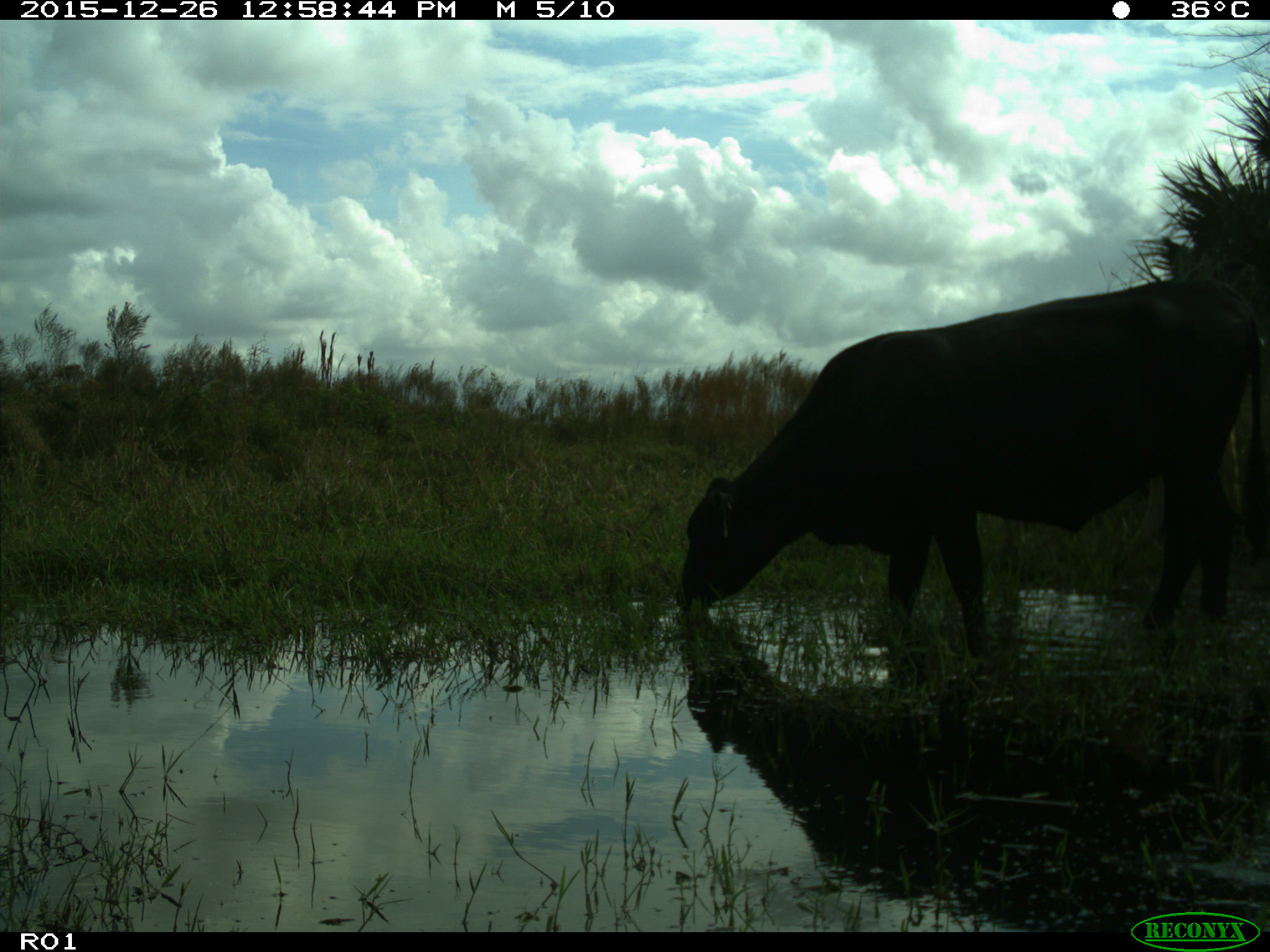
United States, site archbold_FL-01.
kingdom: Animalia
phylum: Chordata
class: Mammalia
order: Artiodactyla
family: Bovidae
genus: Bos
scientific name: Bos taurus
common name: domestic cow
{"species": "Bos taurus (domestic cow)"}